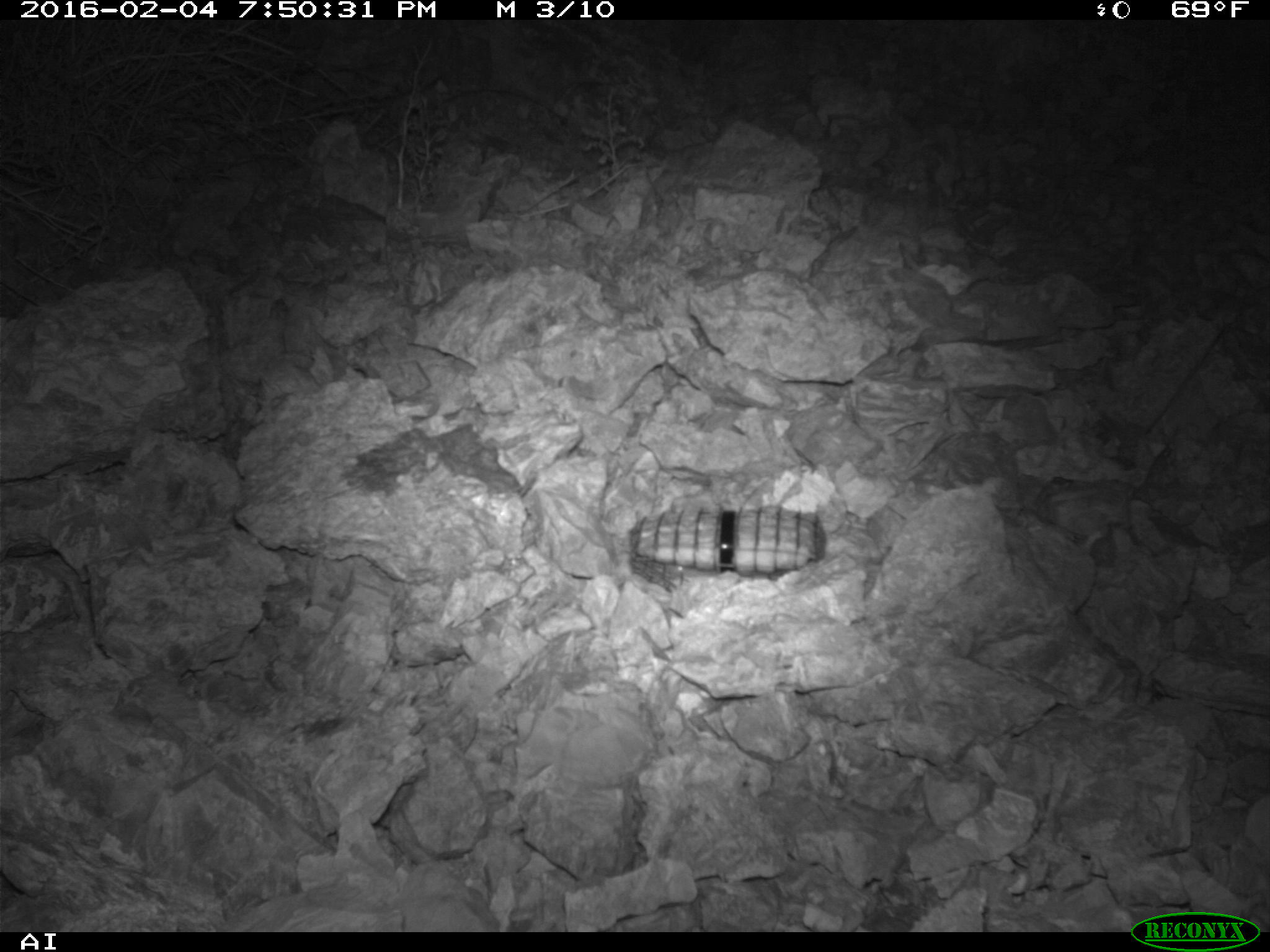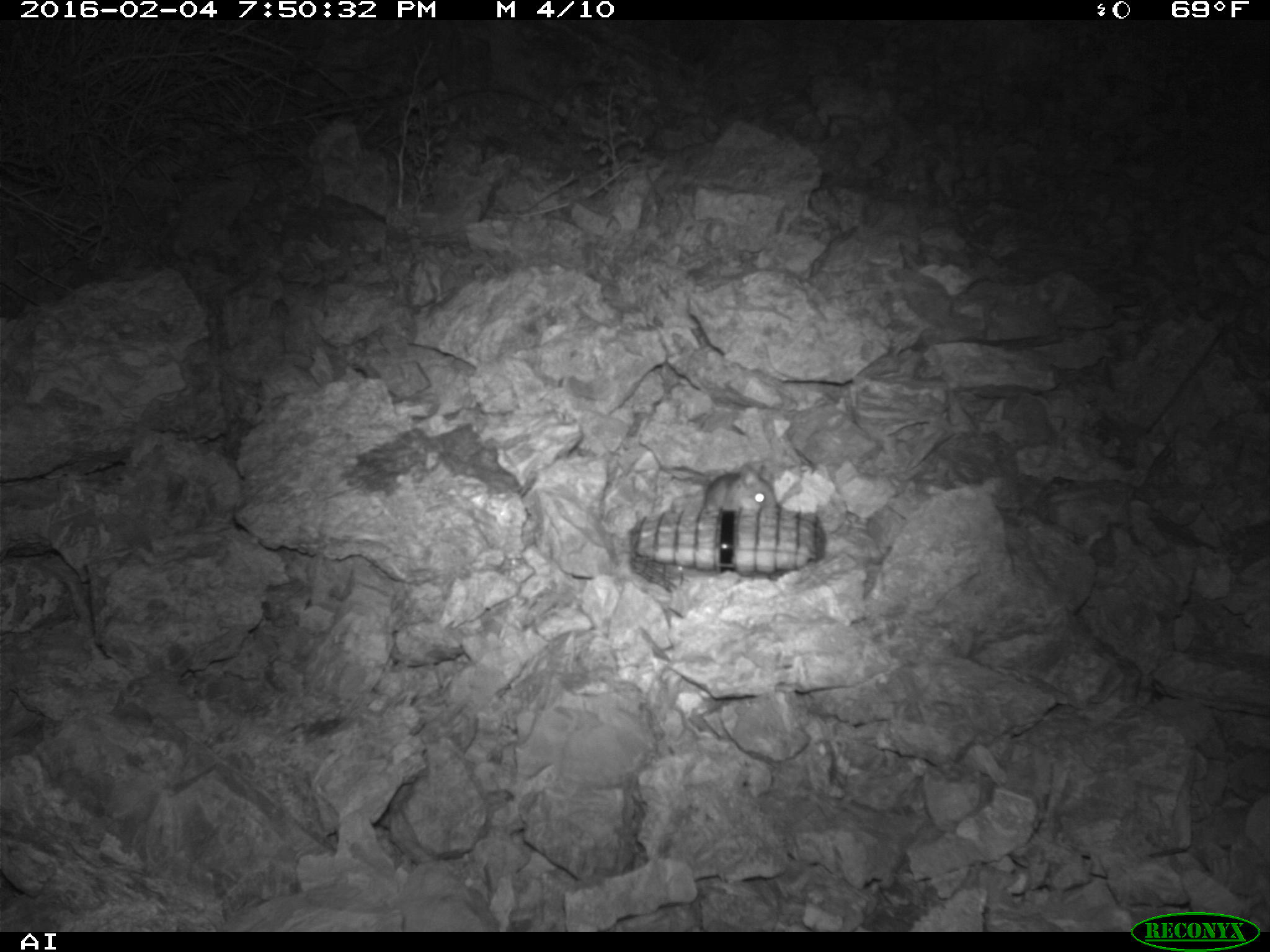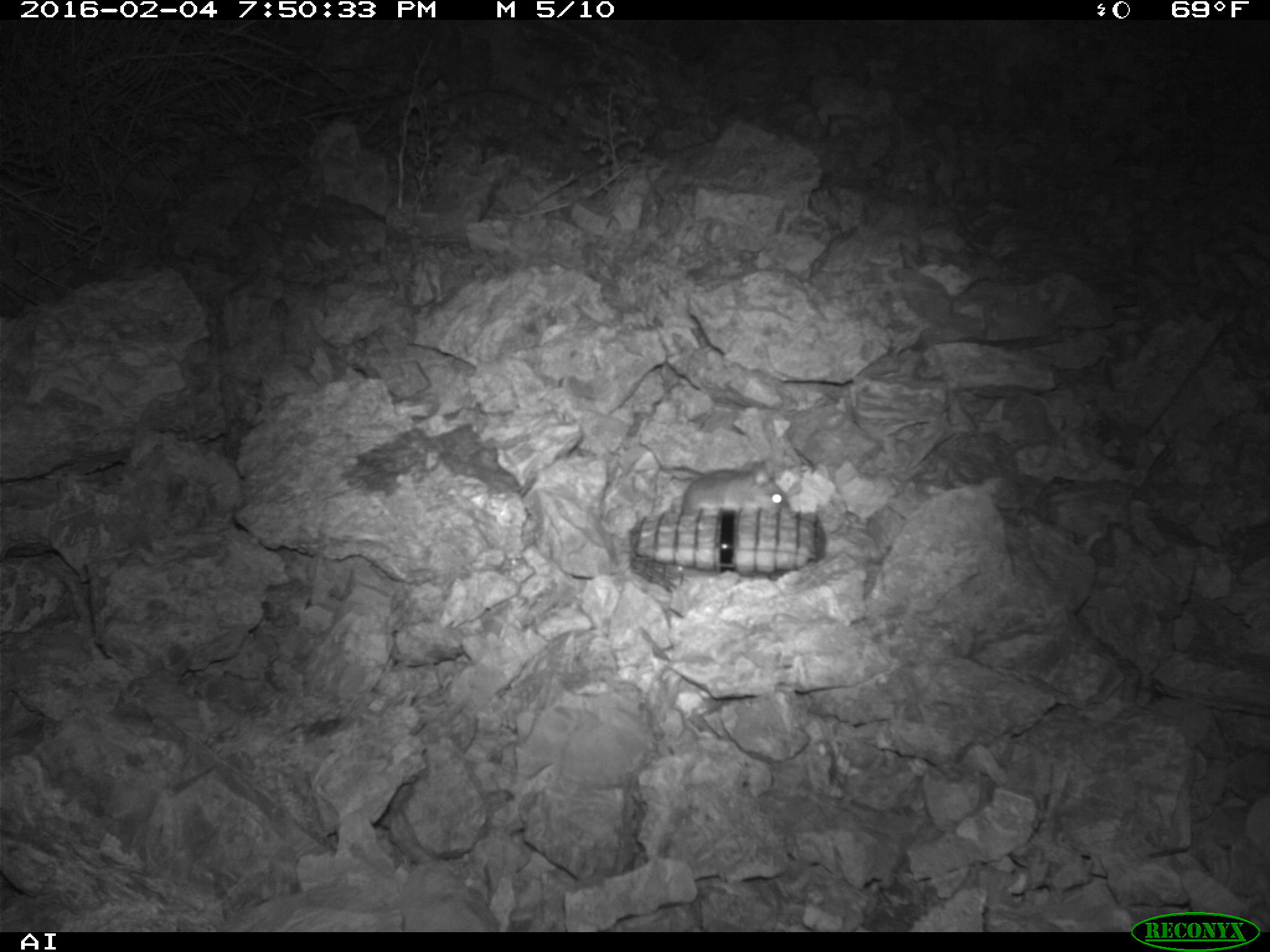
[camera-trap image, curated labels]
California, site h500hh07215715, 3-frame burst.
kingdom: Animalia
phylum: Chordata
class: Mammalia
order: Rodentia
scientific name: Rodentia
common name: rodent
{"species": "rodent (Rodentia)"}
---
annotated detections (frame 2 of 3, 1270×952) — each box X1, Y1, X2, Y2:
rodent: 669, 462, 778, 514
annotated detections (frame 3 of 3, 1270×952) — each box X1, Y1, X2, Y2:
rodent: 682, 461, 791, 514